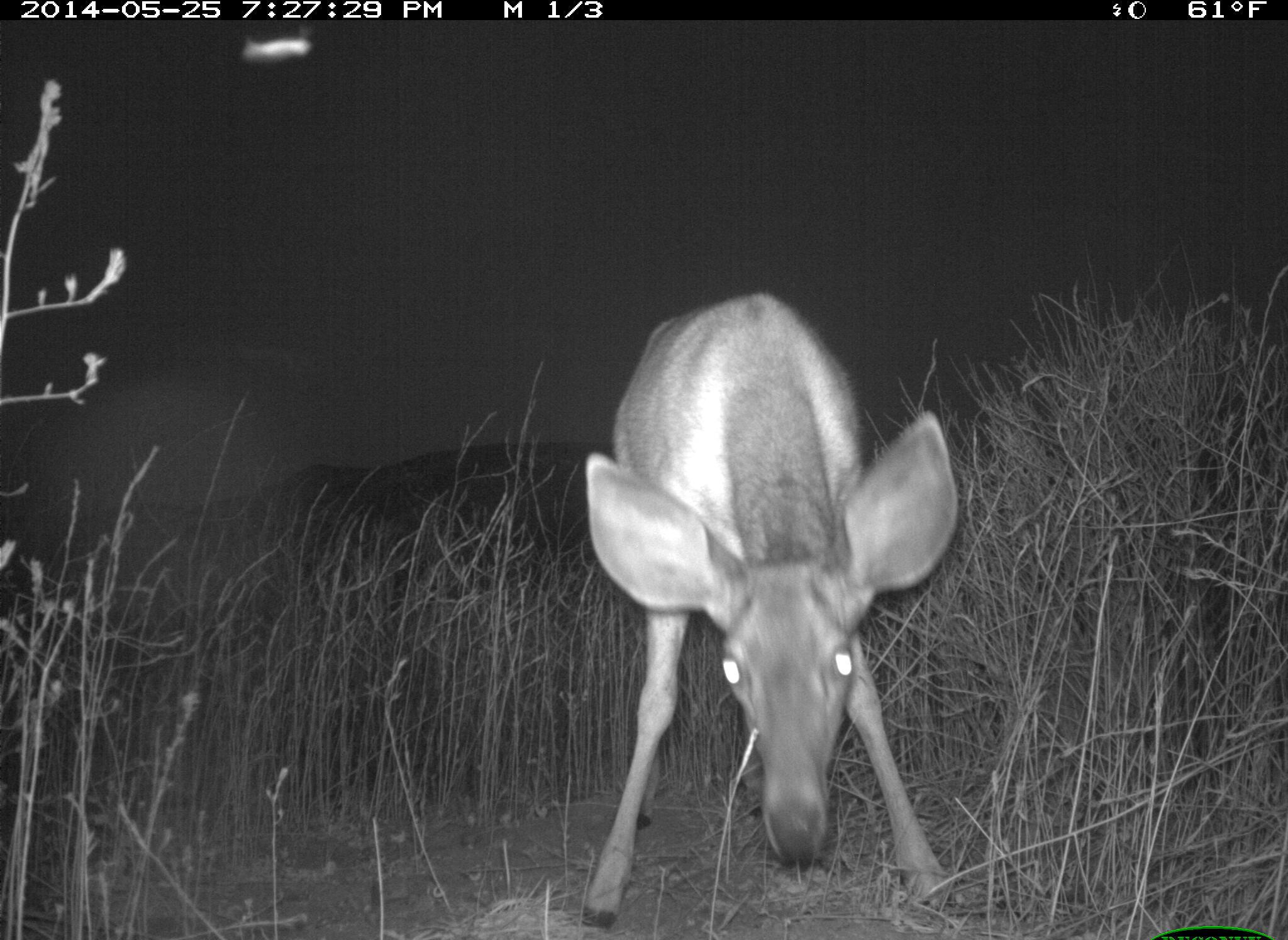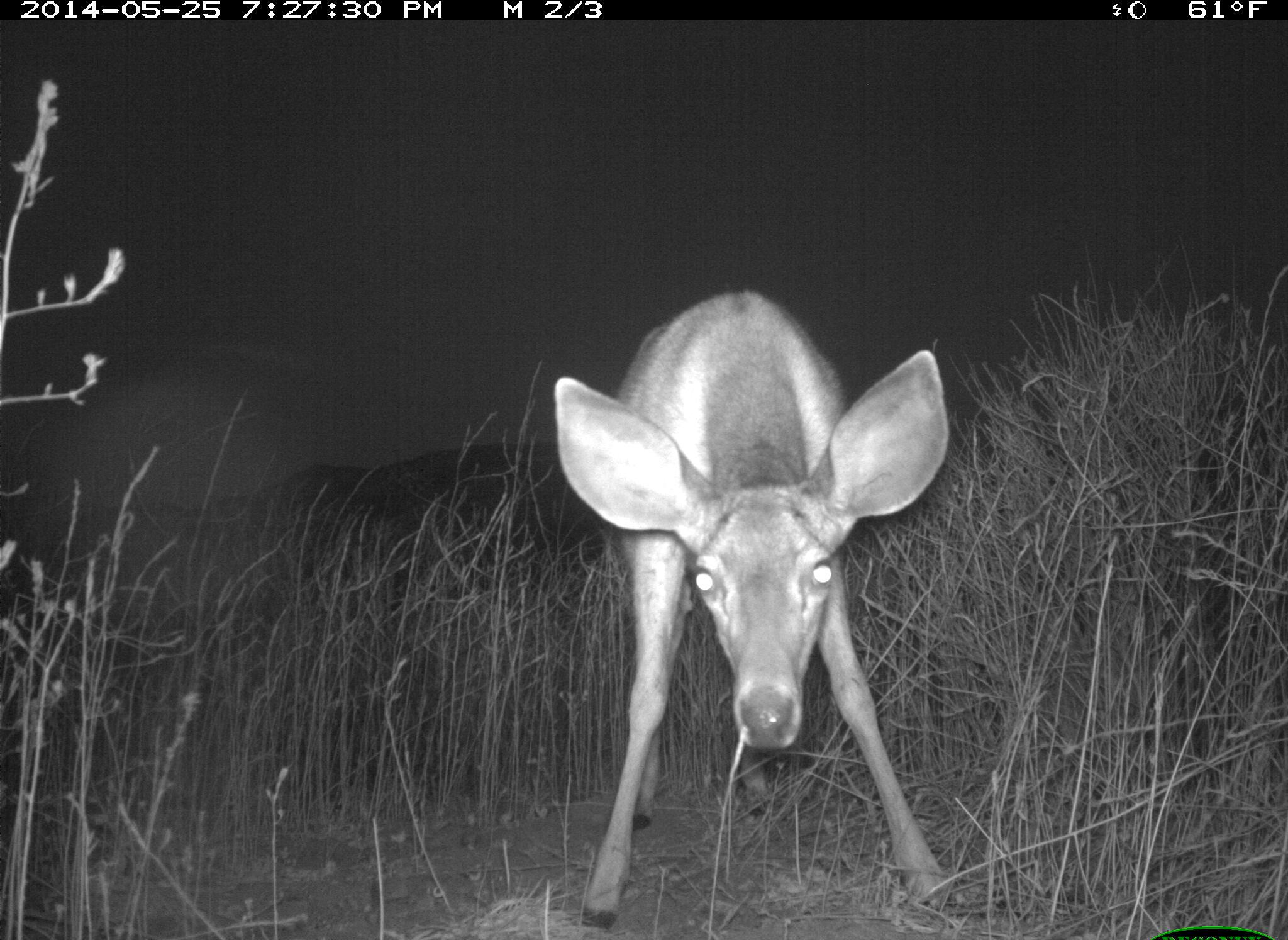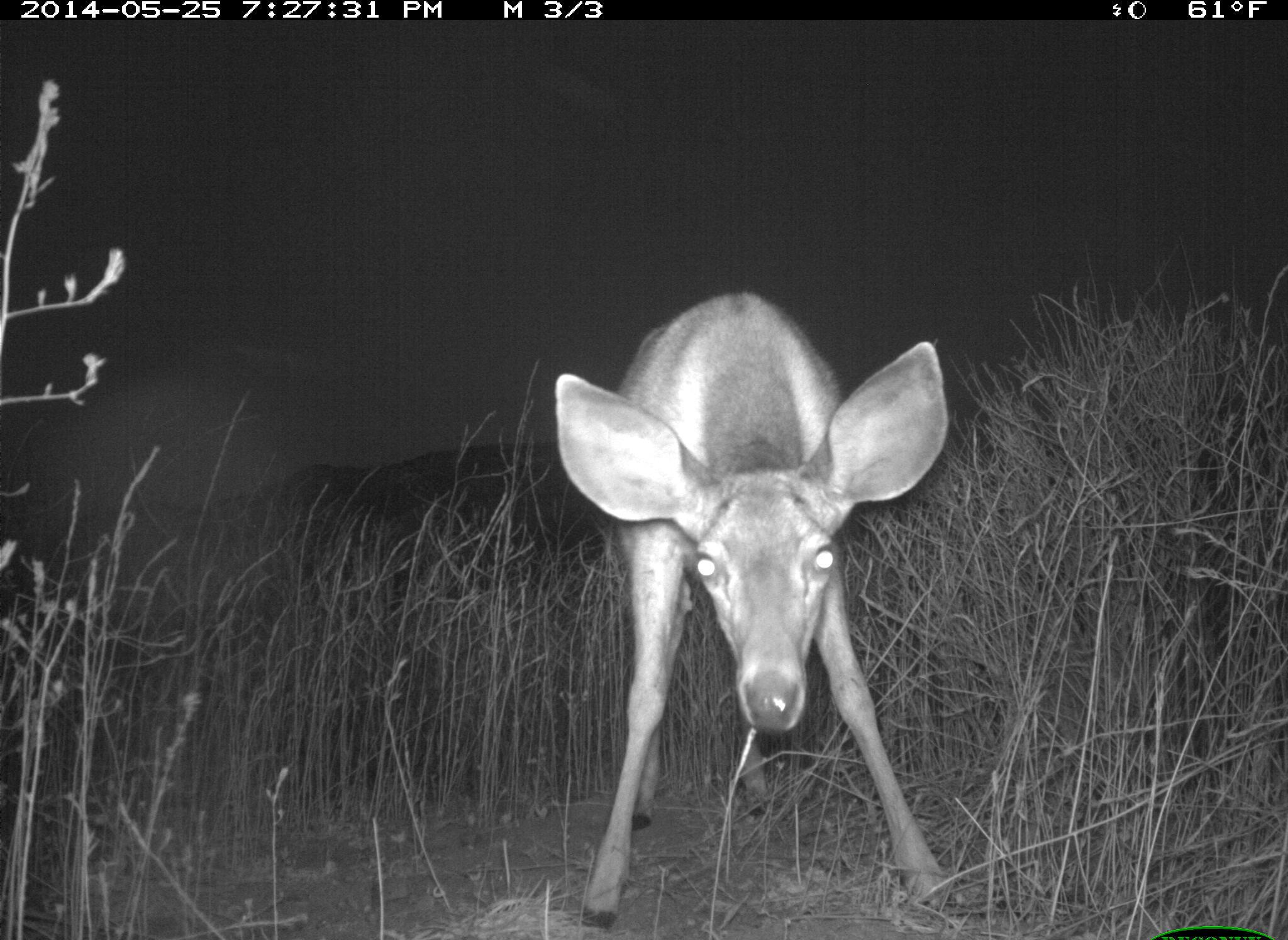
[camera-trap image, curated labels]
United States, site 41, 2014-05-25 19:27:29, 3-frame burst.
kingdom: Animalia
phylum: Chordata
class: Mammalia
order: Artiodactyla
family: Cervidae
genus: Odocoileus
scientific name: Odocoileus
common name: deer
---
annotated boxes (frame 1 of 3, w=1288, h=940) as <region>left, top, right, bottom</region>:
deer: <region>576, 291, 962, 934</region>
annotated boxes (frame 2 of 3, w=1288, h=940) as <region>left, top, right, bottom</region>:
deer: <region>551, 289, 951, 931</region>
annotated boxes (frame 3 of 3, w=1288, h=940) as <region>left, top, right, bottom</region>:
deer: <region>551, 291, 972, 936</region>